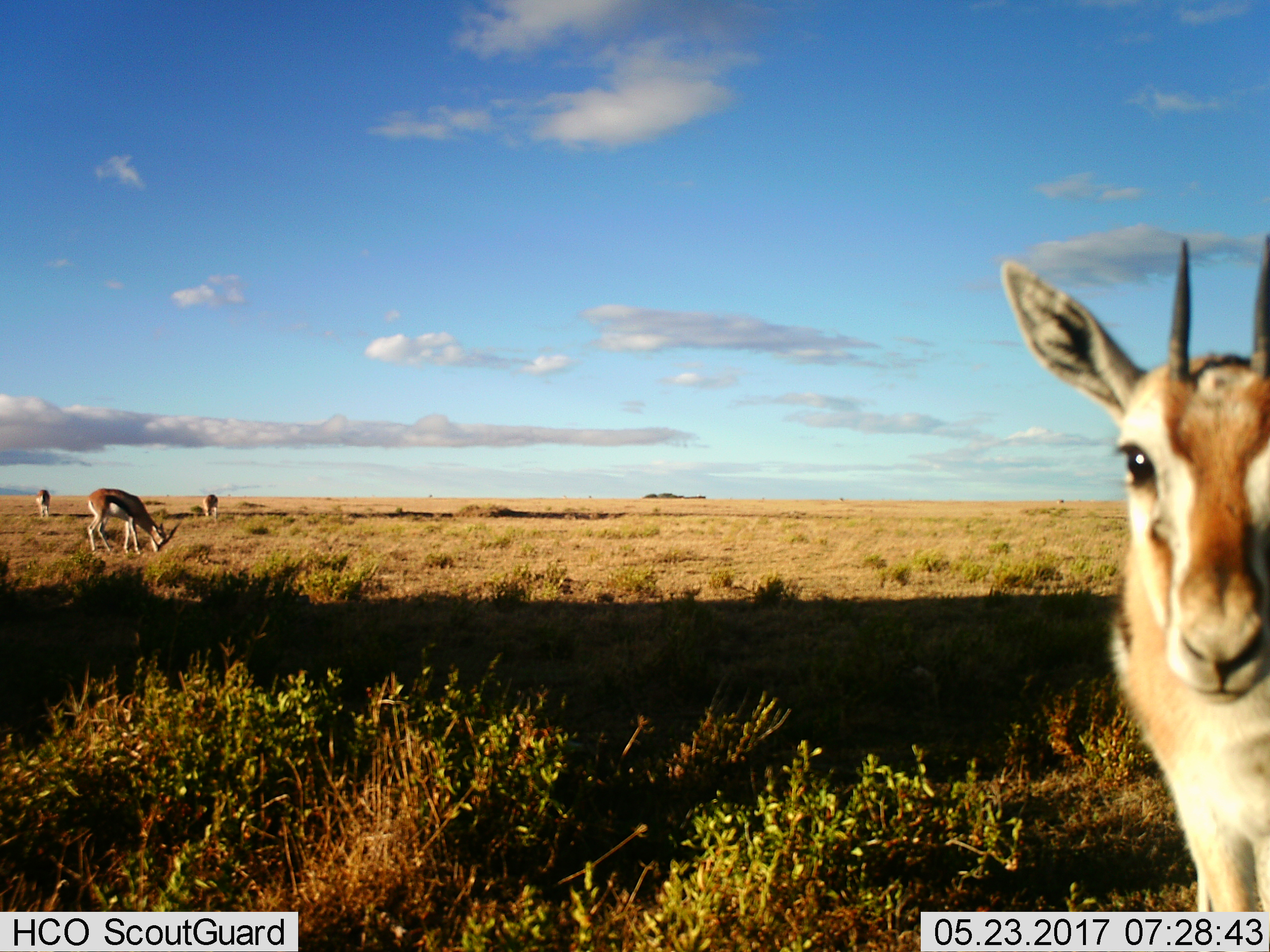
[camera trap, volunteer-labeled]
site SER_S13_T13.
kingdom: Animalia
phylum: Chordata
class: Mammalia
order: Artiodactyla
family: Bovidae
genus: Eudorcas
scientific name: Eudorcas thomsonii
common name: thomson's gazelle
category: gazellethomsons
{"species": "gazellethomsons (thomson's gazelle) (Eudorcas thomsonii)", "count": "4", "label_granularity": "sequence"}